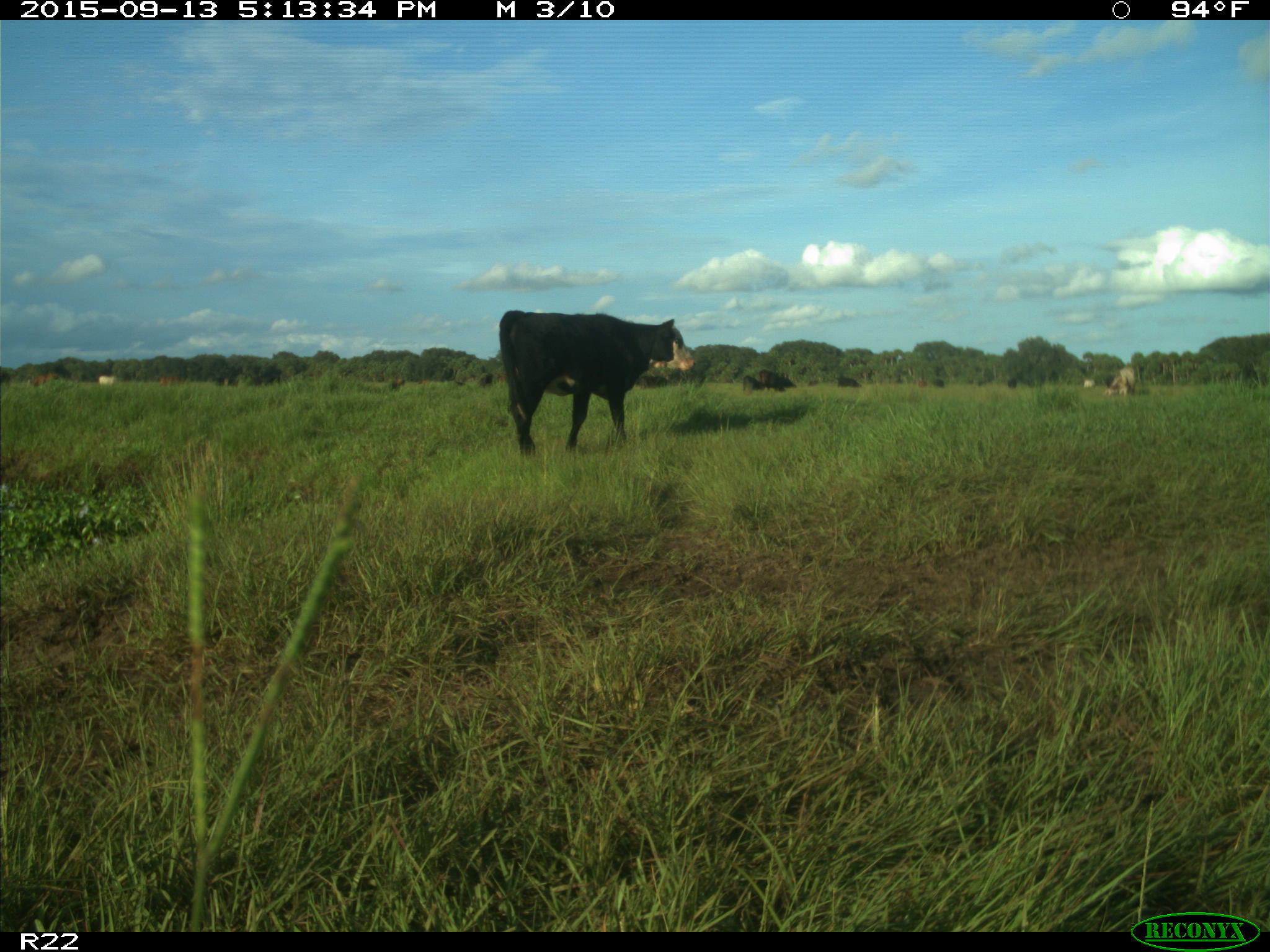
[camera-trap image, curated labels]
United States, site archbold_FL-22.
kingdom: Animalia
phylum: Chordata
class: Mammalia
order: Artiodactyla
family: Bovidae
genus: Bos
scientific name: Bos taurus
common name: domestic cow